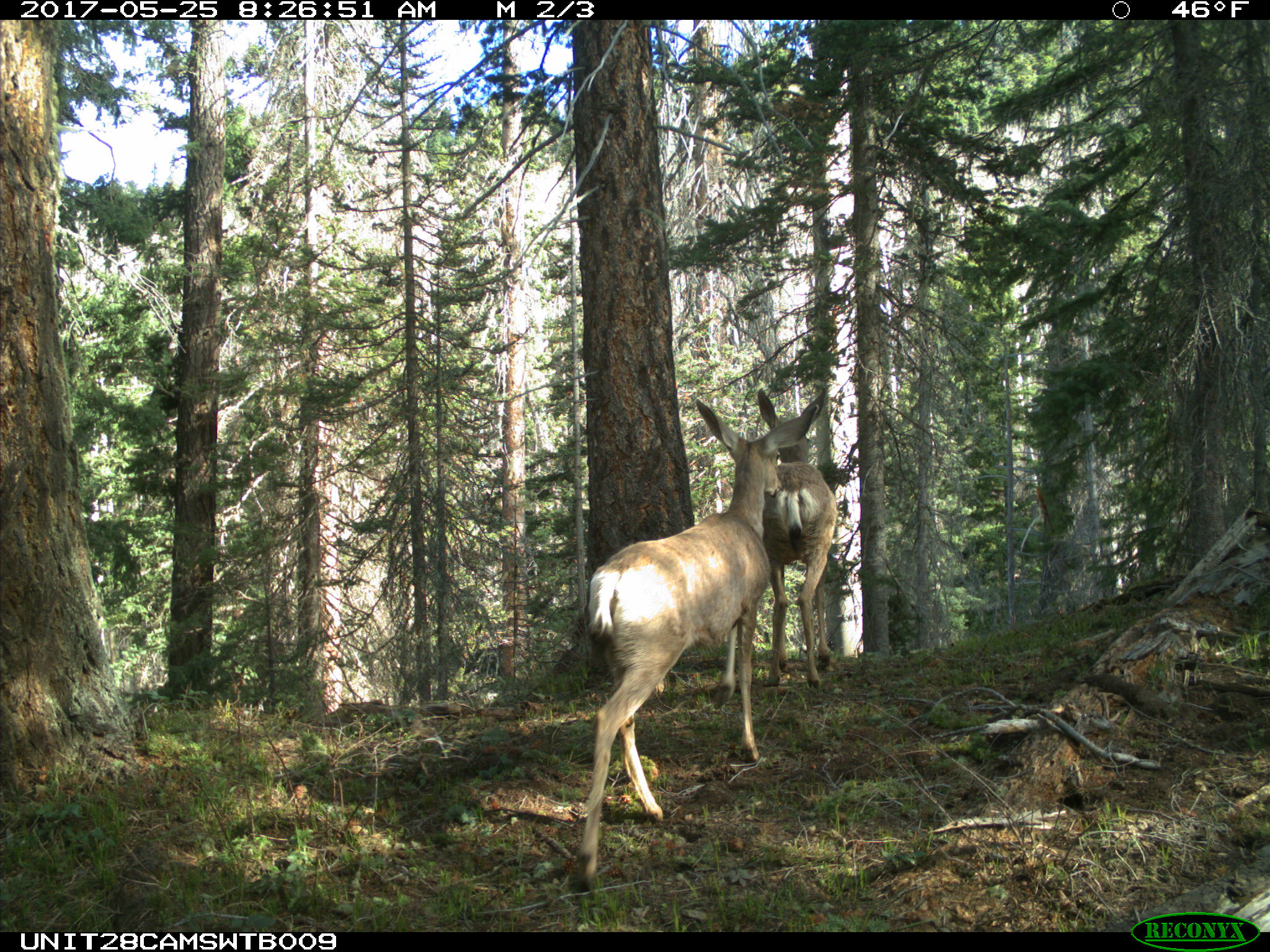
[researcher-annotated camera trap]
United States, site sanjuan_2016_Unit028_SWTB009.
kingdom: Animalia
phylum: Chordata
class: Mammalia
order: Artiodactyla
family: Cervidae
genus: Odocoileus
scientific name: Odocoileus hemionus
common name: mule deer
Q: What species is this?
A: Odocoileus hemionus (mule deer).